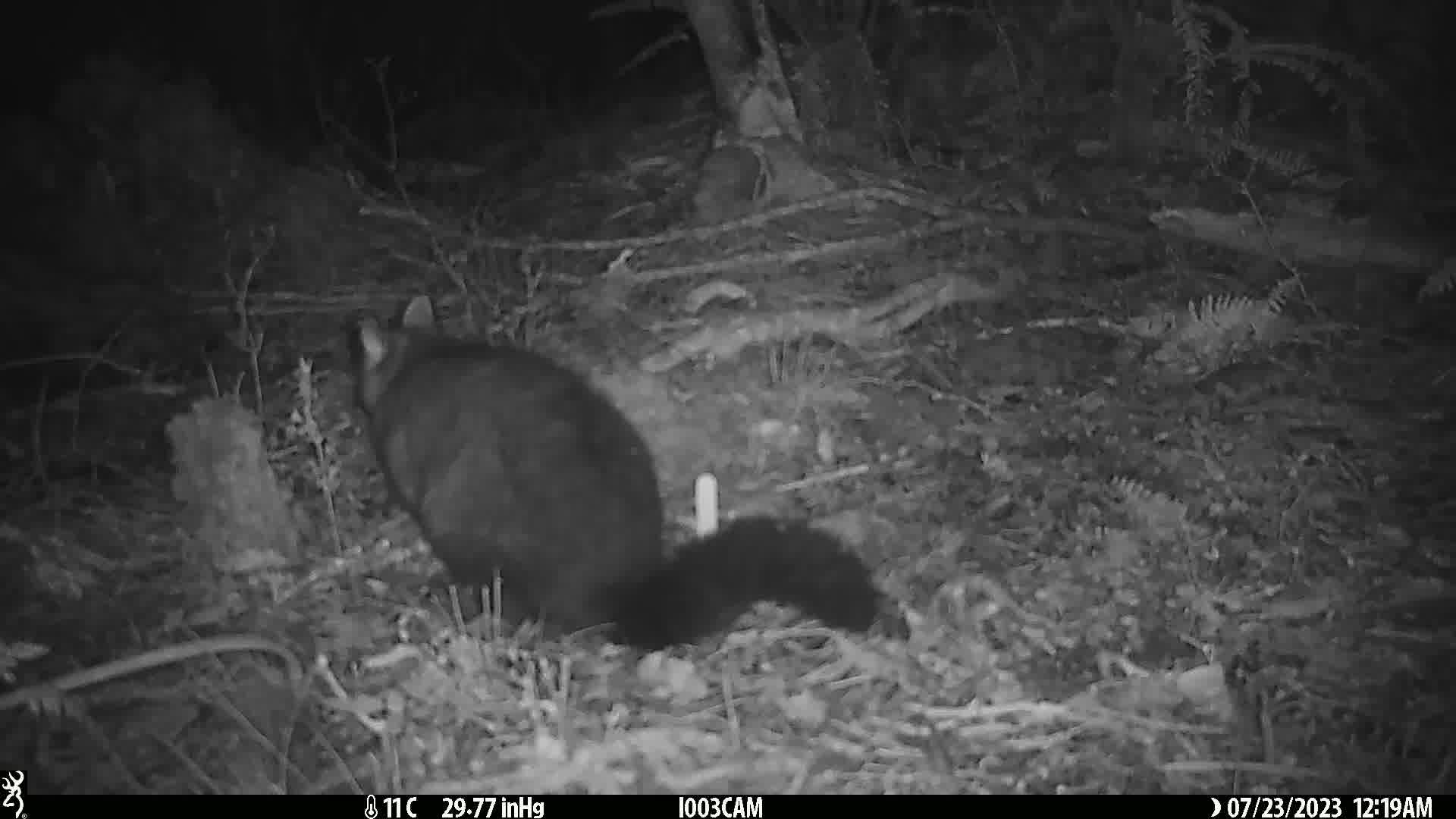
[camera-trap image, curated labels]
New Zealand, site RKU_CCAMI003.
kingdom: Animalia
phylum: Chordata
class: Mammalia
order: Diprotodontia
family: Phalangeridae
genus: Trichosurus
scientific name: Trichosurus vulpecula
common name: common brushtail possum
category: possum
Possum (common brushtail possum) (Trichosurus vulpecula).